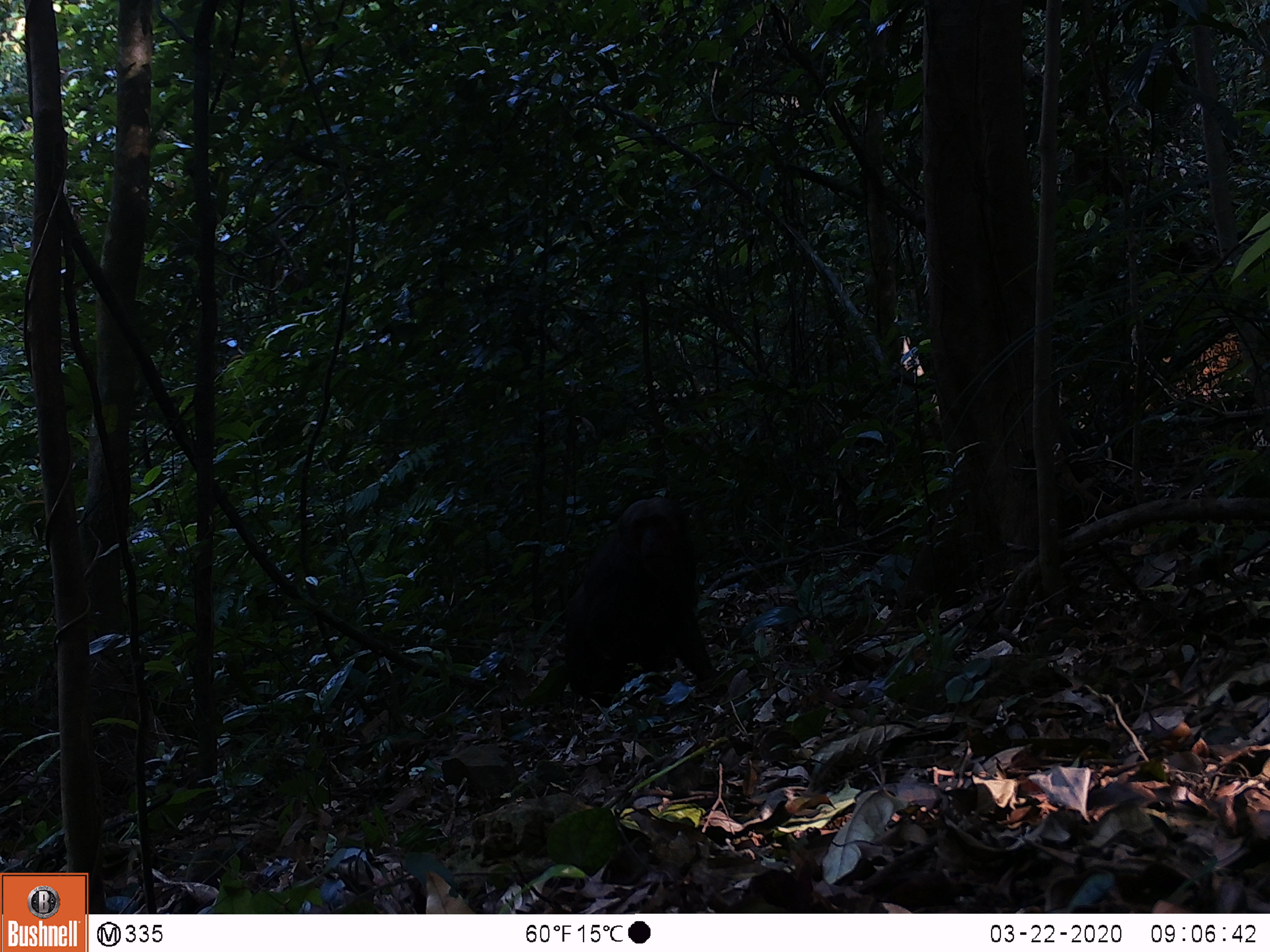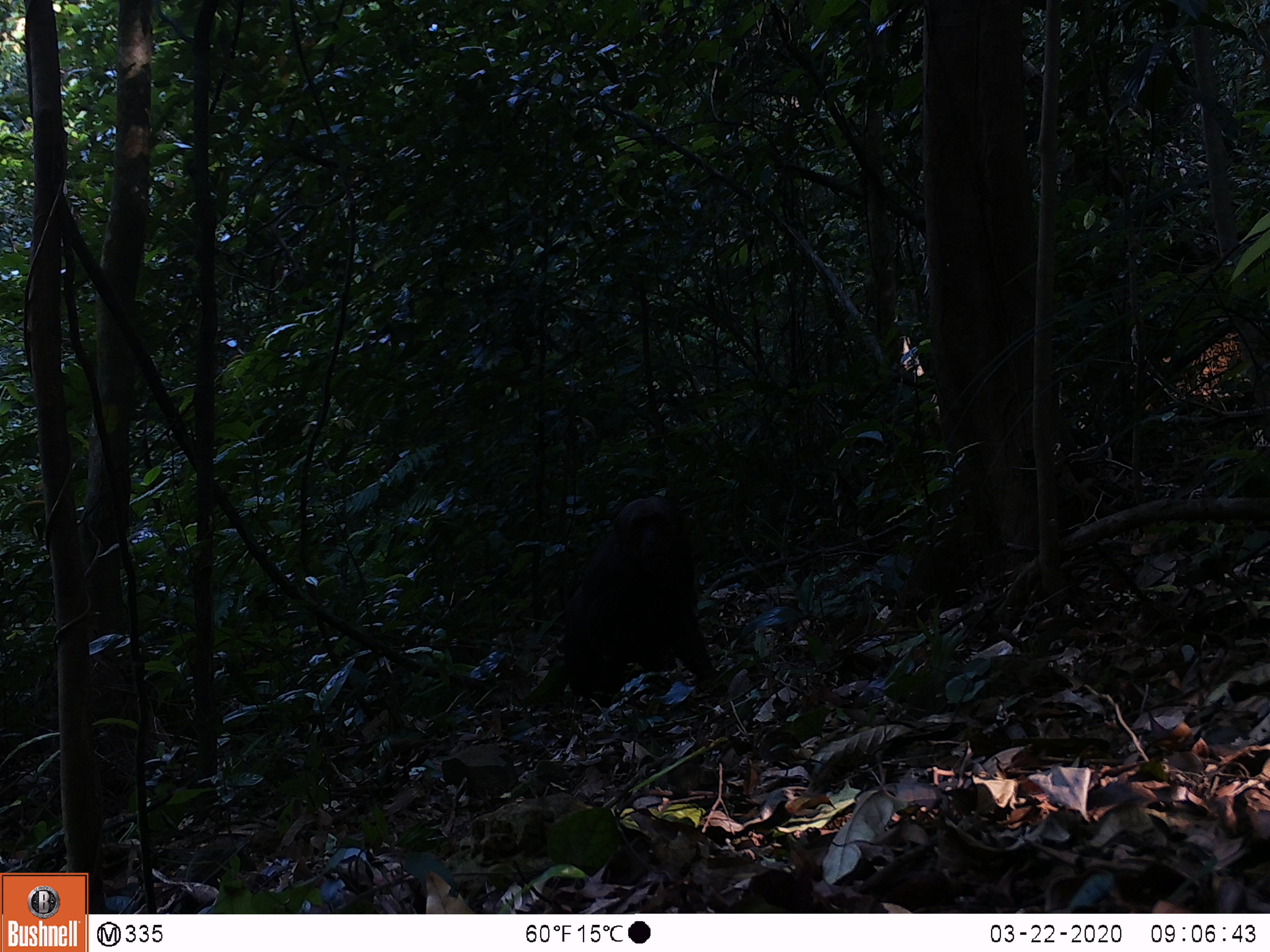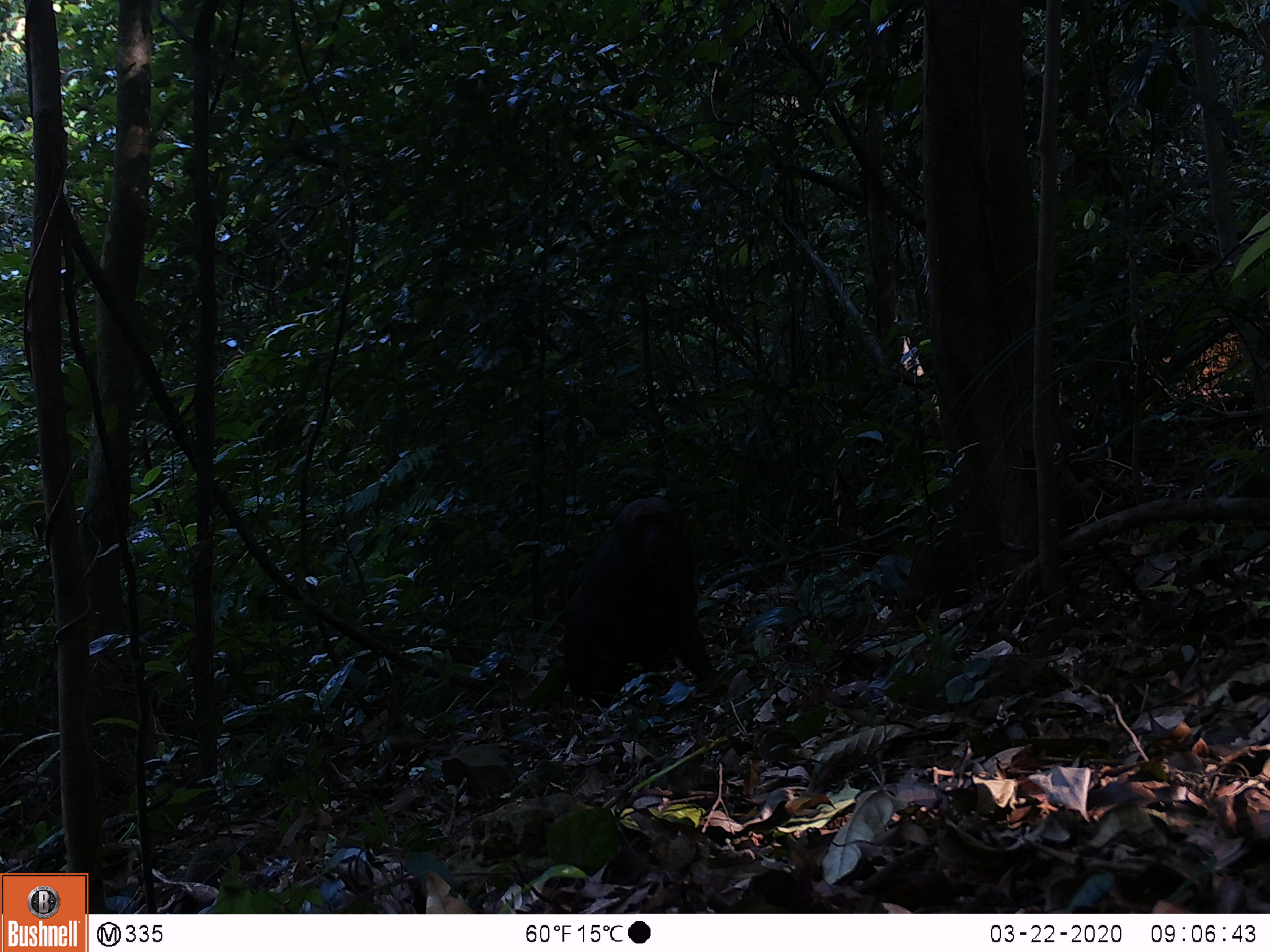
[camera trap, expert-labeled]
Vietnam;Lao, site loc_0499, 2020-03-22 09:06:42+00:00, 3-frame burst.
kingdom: Animalia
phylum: Chordata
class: Mammalia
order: Primates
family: Cercopithecidae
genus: Macaca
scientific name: Macaca arctoides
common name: stump-tailed macaque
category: stump tailed macaque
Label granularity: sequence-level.